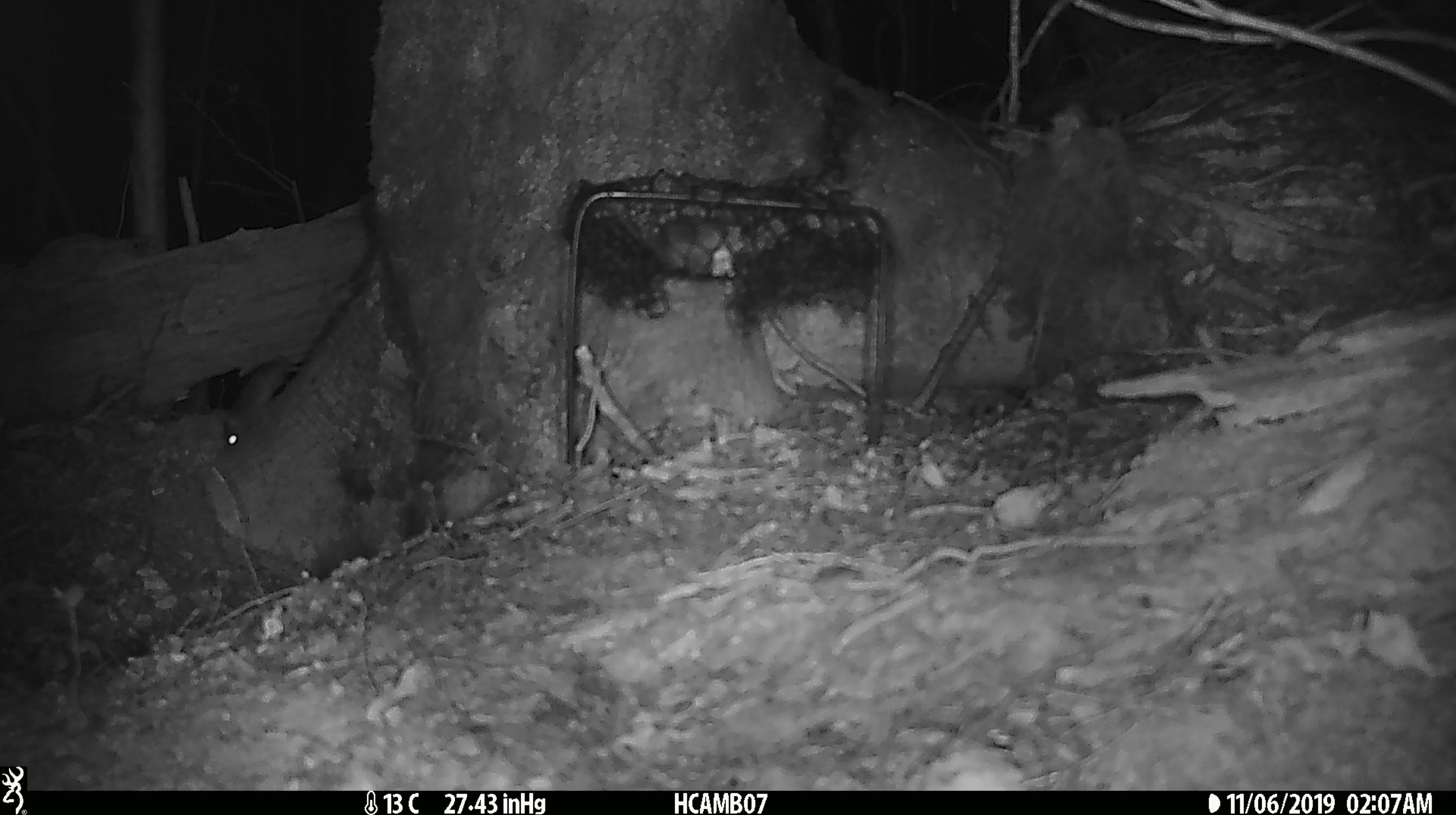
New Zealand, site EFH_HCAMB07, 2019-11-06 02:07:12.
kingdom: Animalia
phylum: Chordata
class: Mammalia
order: Rodentia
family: Muridae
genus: Mus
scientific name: Mus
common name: mouse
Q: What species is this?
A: Mouse (Mus).